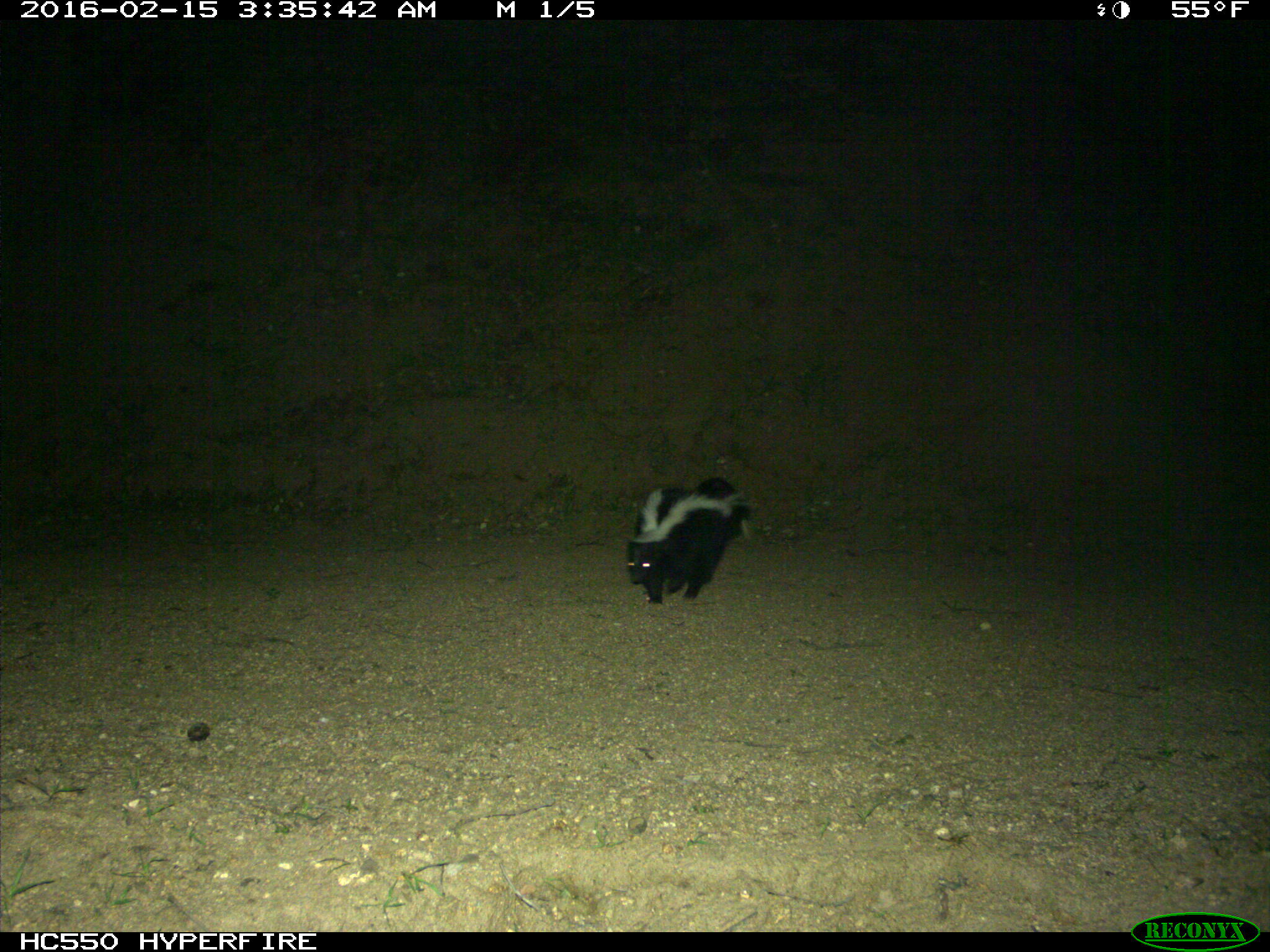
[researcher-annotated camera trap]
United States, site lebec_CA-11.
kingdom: Animalia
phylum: Chordata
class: Mammalia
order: Carnivora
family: Mephitidae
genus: Mephitis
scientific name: Mephitis mephitis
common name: striped skunk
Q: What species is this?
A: Mephitis mephitis (striped skunk).